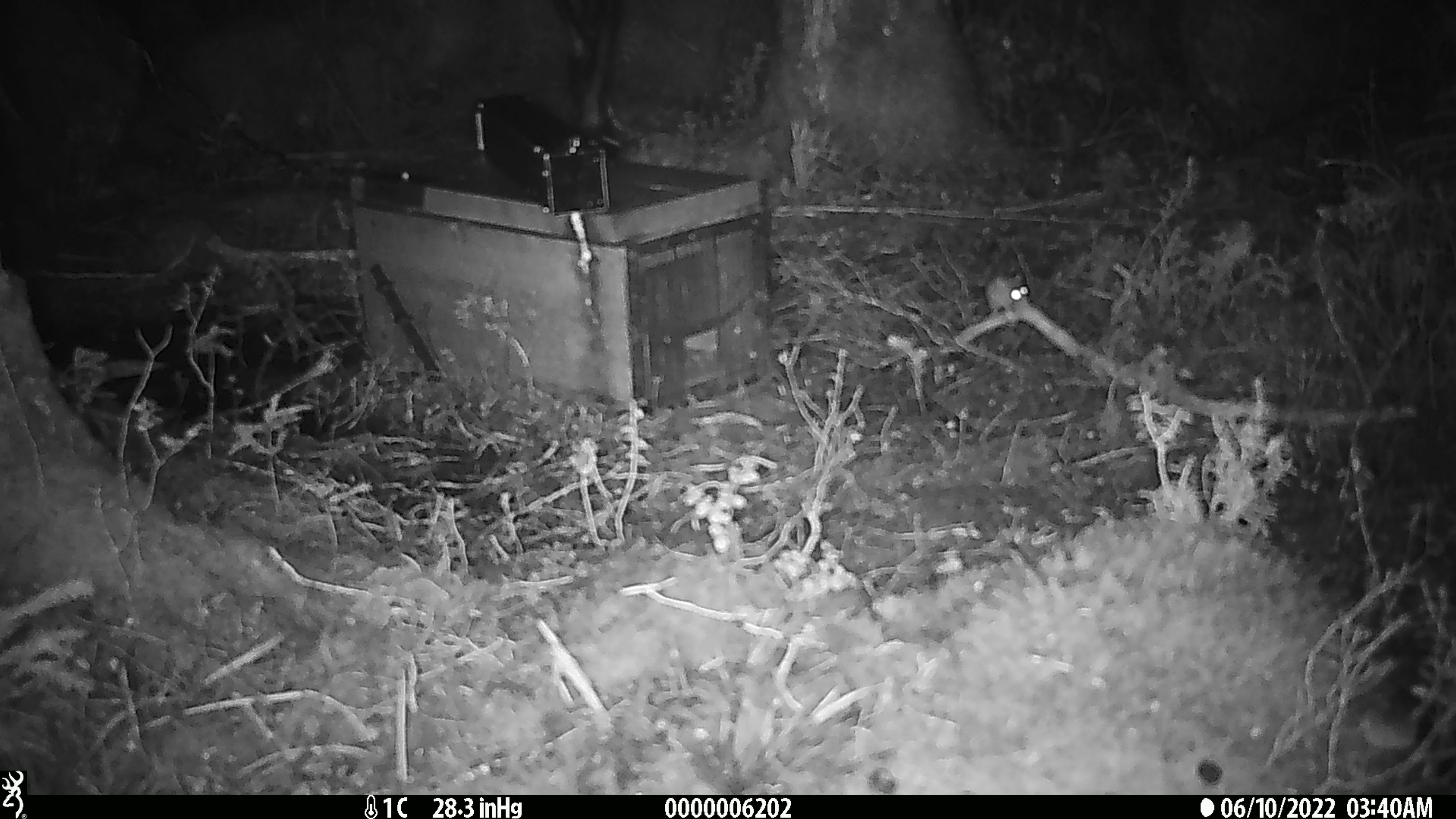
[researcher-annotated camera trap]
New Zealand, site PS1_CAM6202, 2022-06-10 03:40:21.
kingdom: Animalia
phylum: Chordata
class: Mammalia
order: Rodentia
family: Muridae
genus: Mus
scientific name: Mus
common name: mouse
Mouse (Mus).